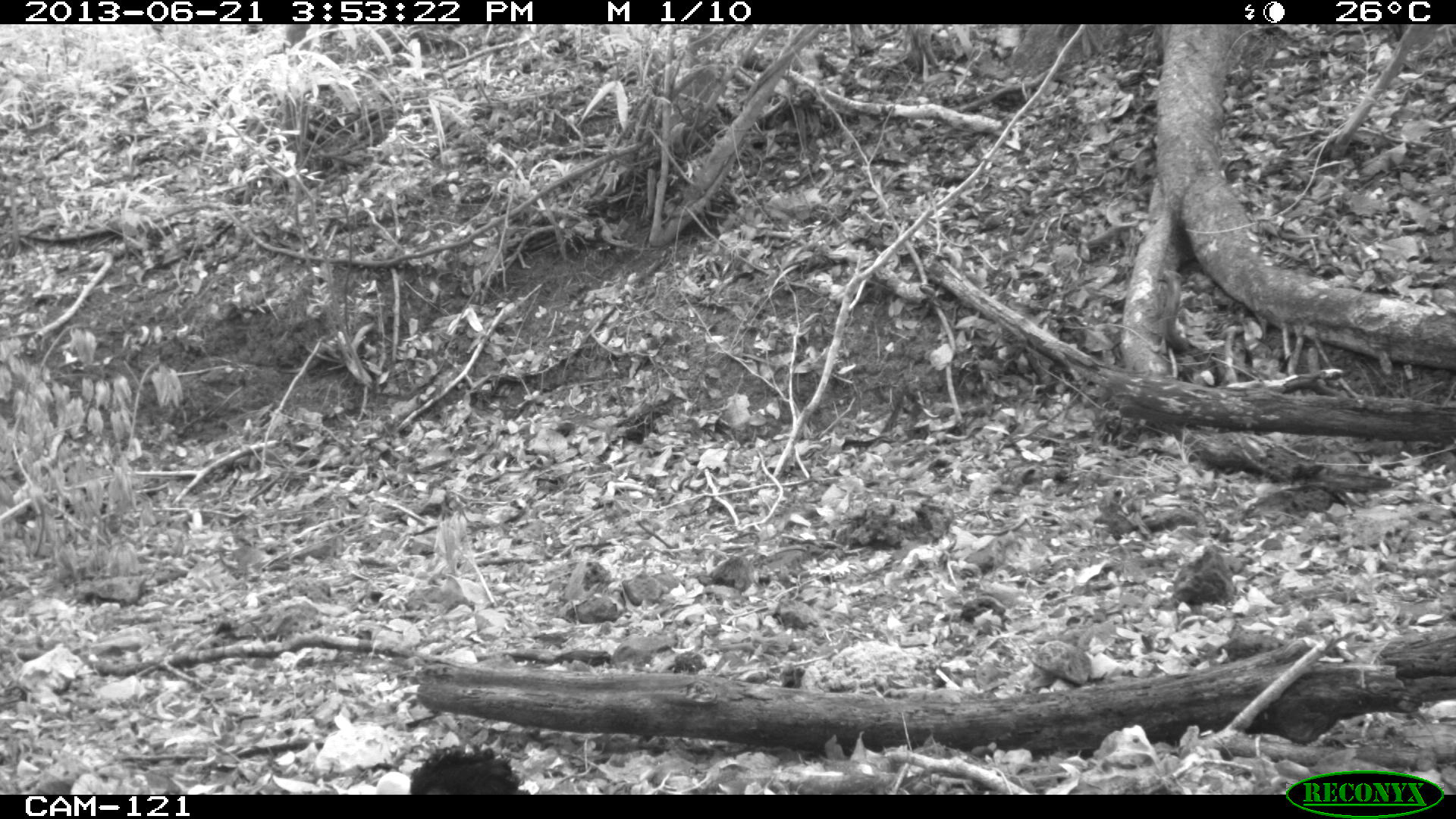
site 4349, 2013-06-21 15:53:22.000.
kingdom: Animalia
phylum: Chordata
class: Aves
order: Galliformes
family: Cracidae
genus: Crax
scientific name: Crax rubra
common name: great curassow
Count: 1.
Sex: male.